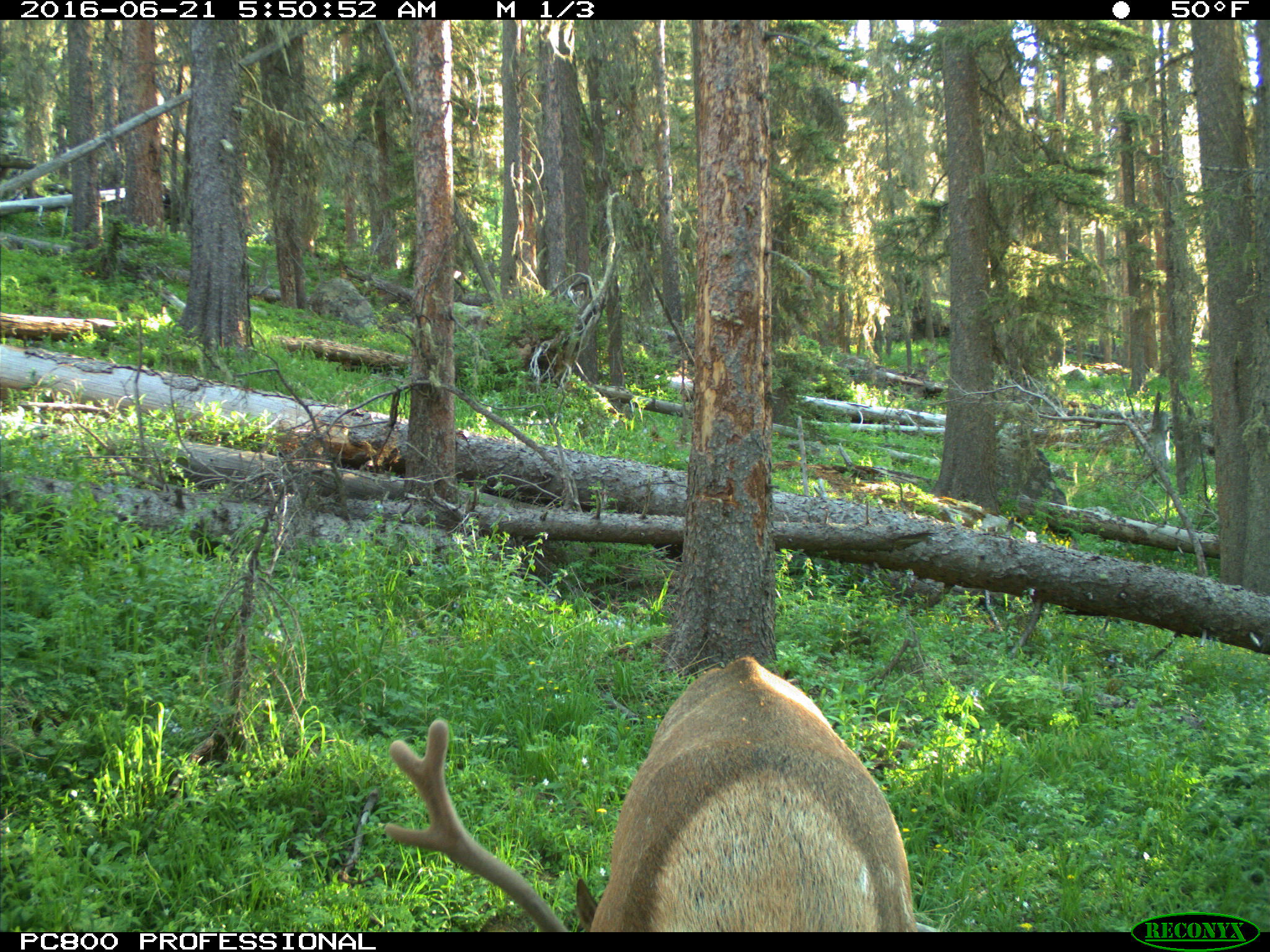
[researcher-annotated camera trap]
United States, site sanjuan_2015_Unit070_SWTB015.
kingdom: Animalia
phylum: Chordata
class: Mammalia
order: Artiodactyla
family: Cervidae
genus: Cervus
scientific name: Cervus elaphus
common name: red deer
Cervus elaphus (red deer).